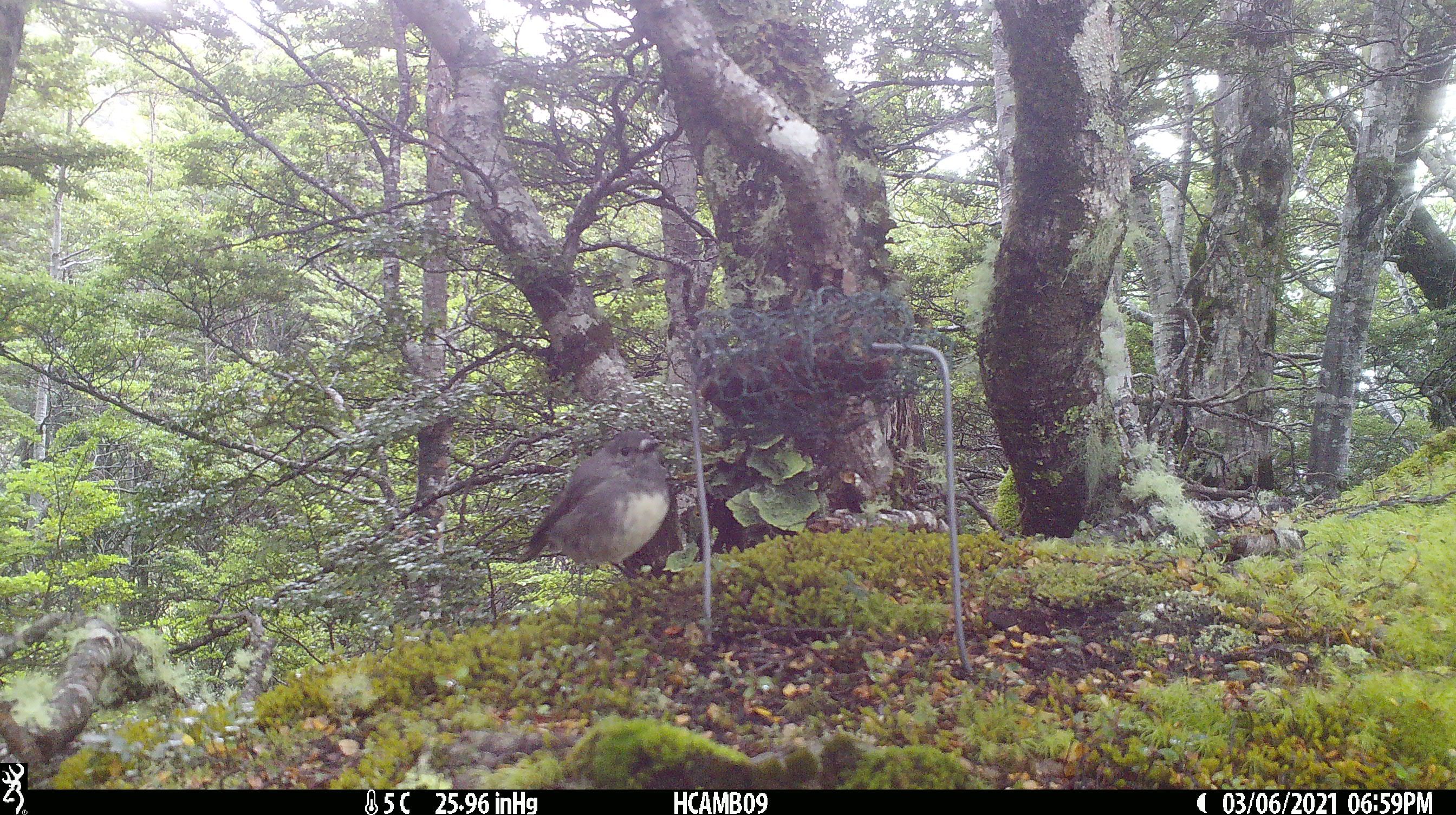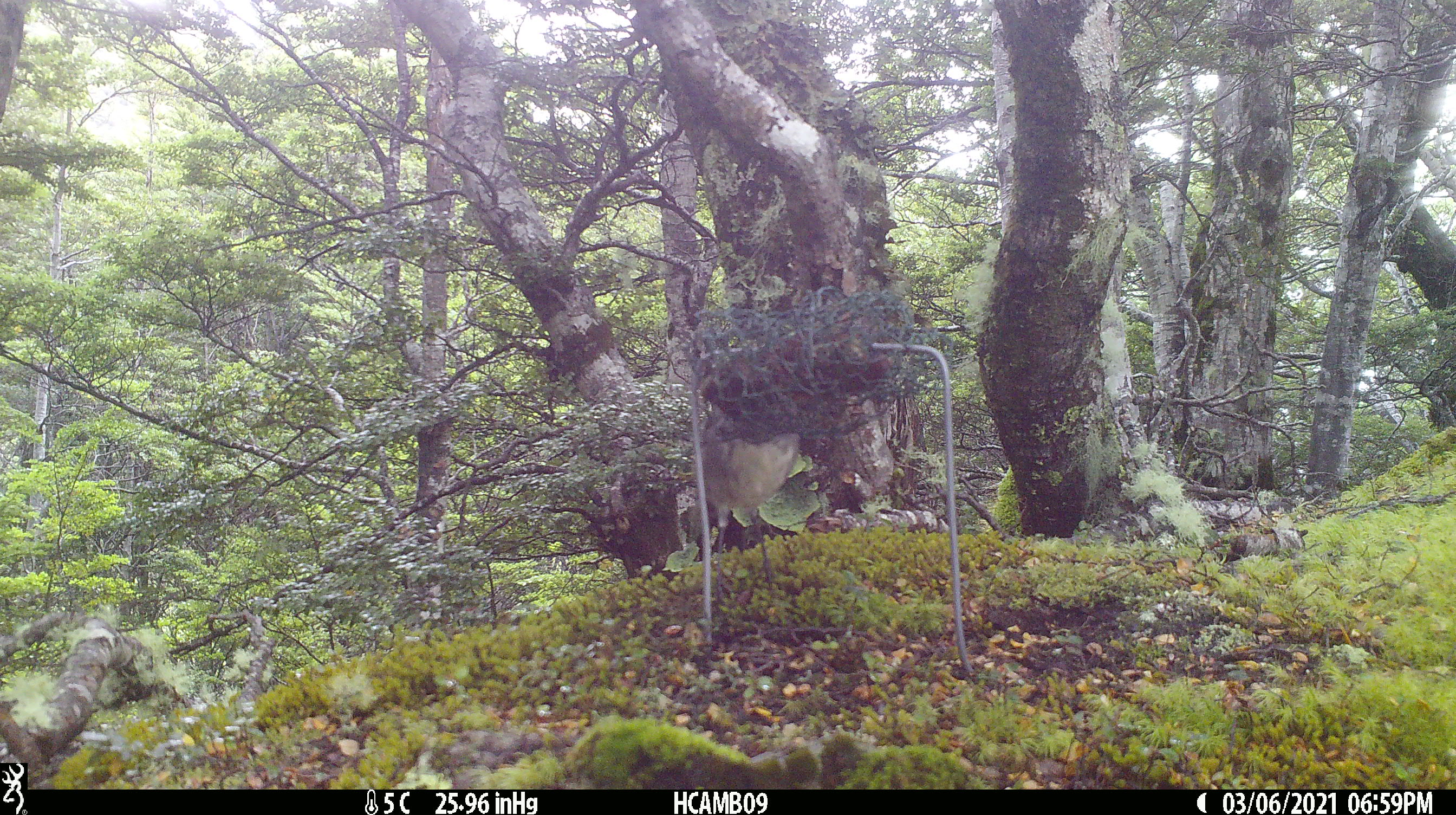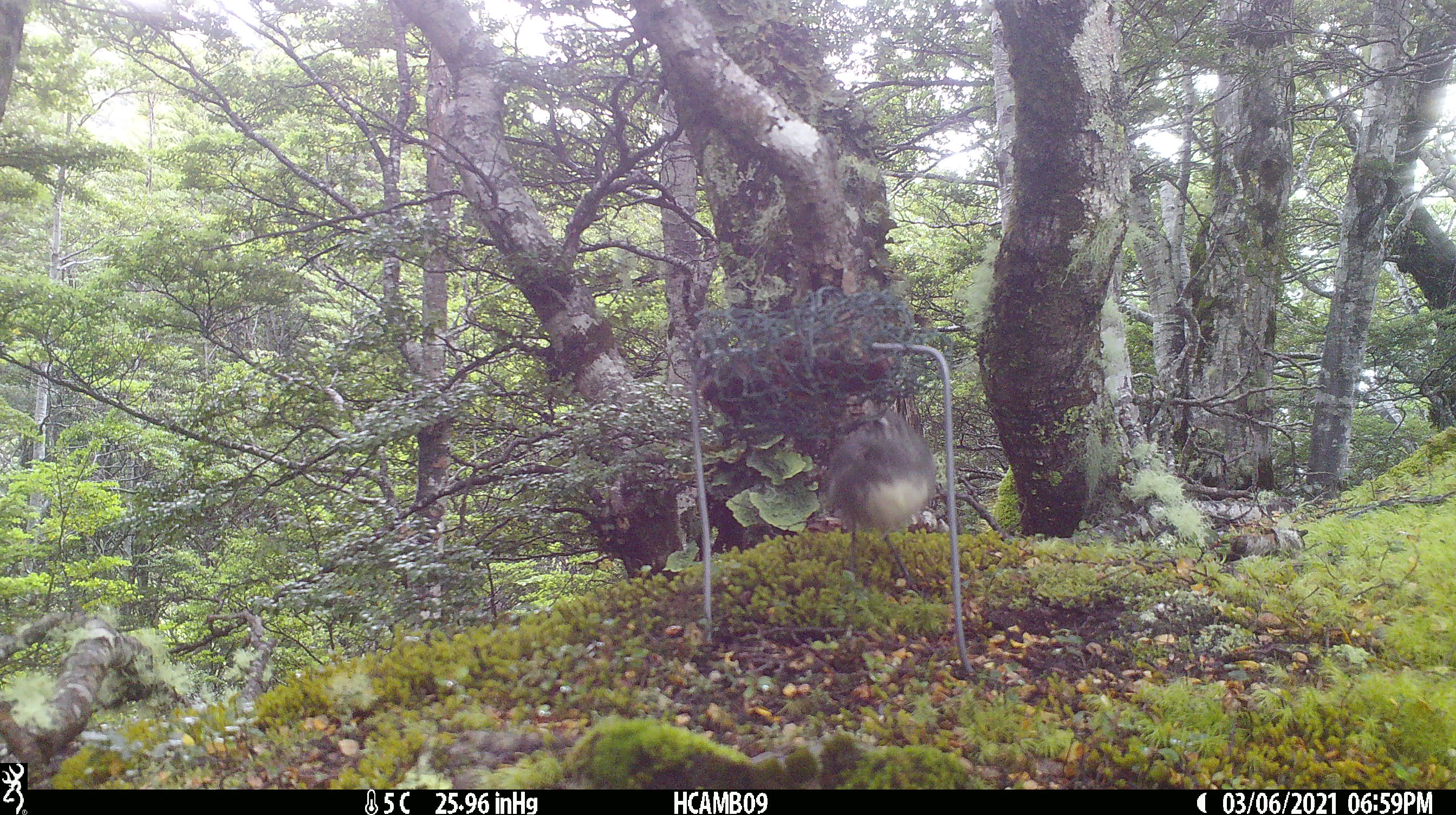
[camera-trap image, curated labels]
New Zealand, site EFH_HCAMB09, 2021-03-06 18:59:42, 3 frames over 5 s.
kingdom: Animalia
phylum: Chordata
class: Aves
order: Passeriformes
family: Petroicidae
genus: Petroica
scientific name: Petroica australis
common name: new zealand robin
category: robin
Robin (new zealand robin) (Petroica australis).